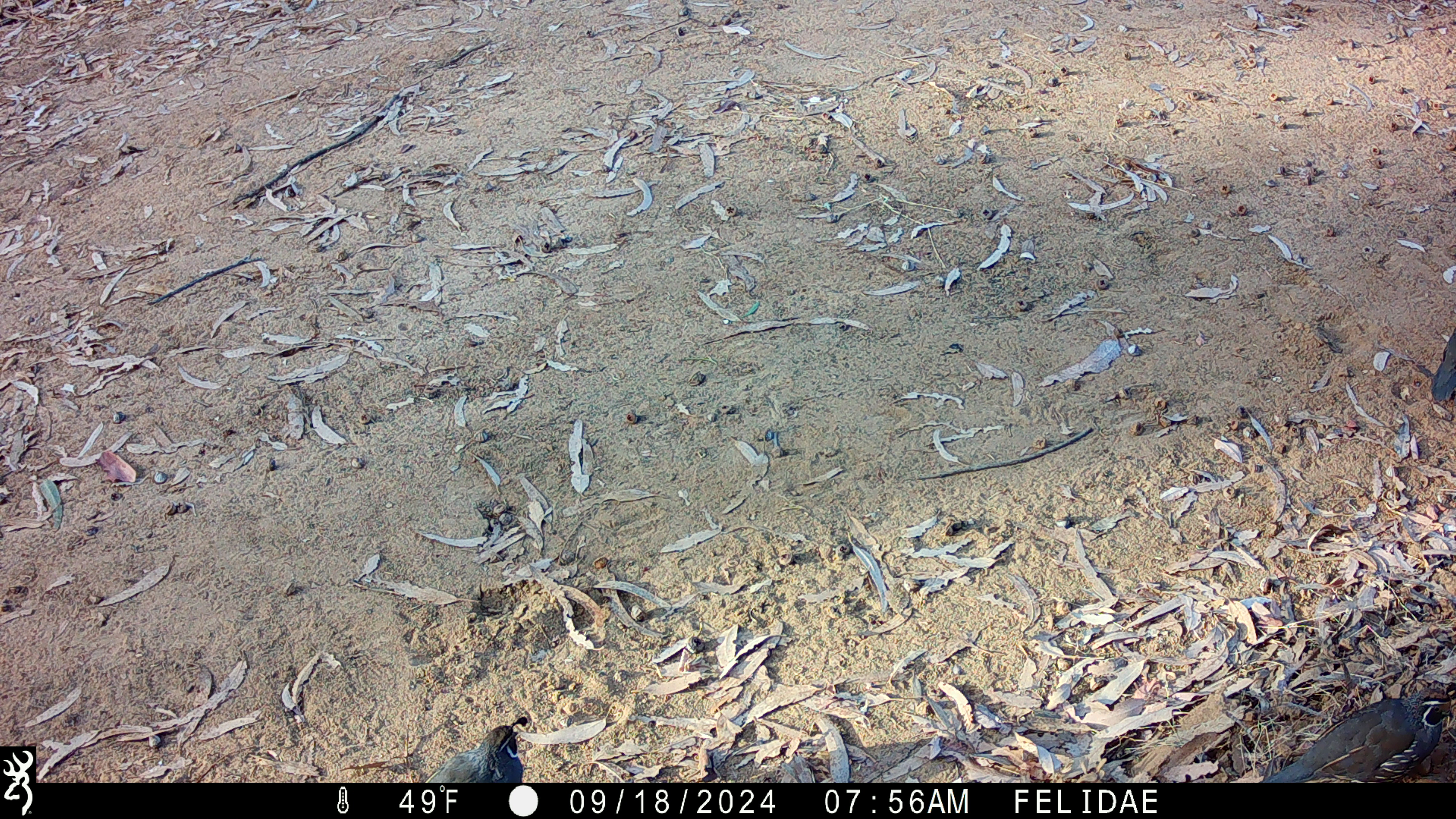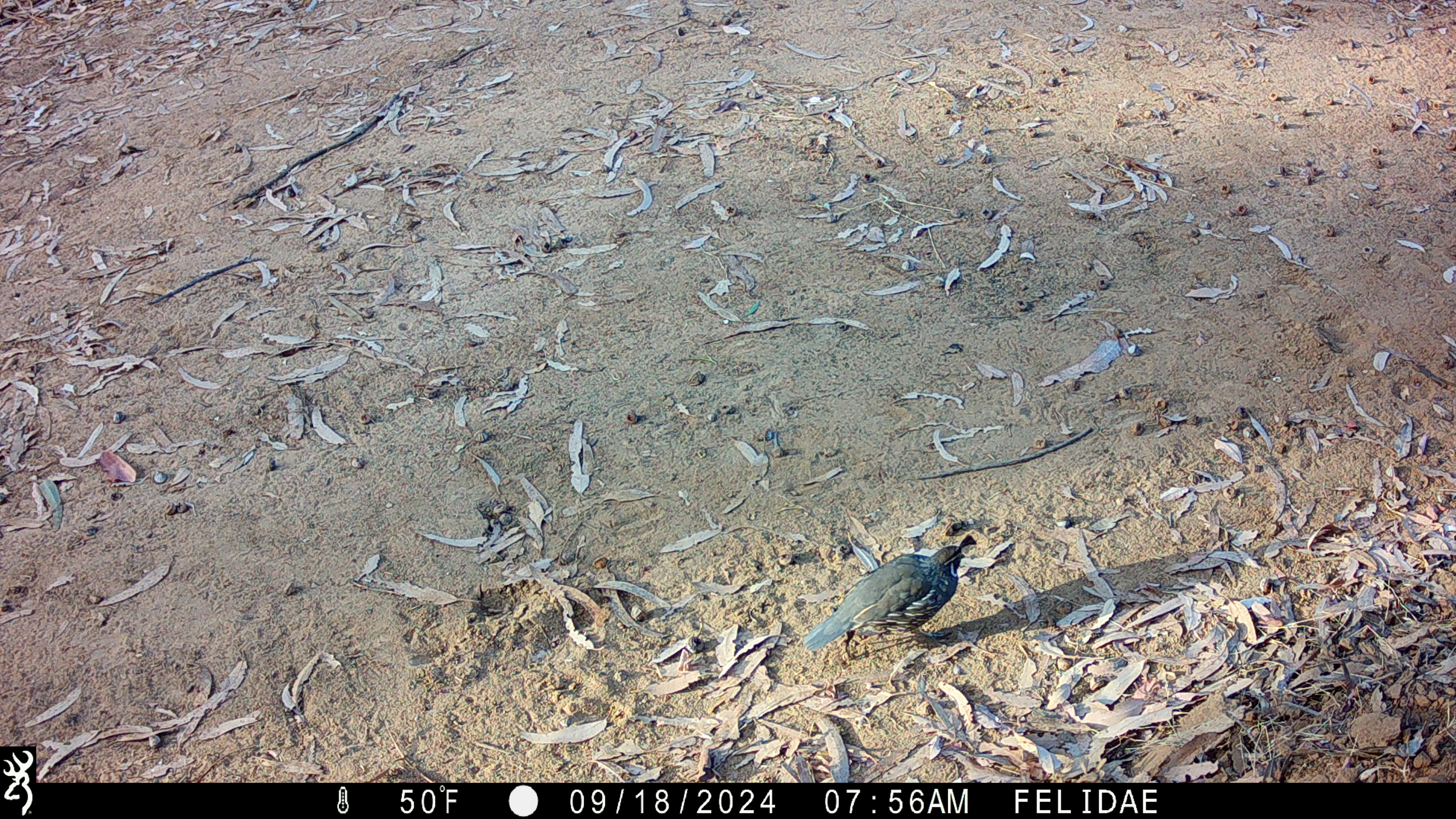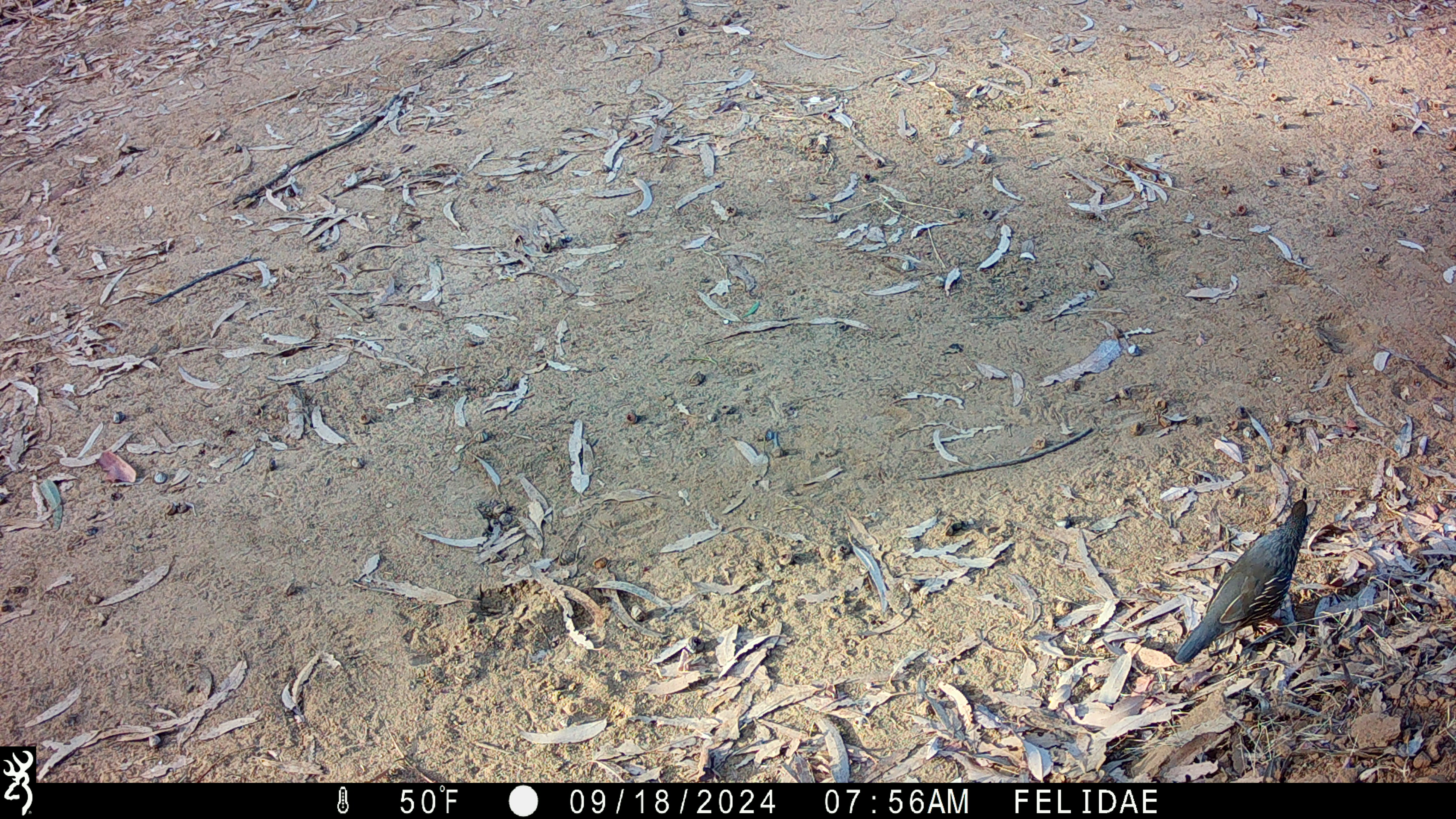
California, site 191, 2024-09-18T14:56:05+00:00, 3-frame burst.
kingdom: Animalia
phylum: Chordata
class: Aves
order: Galliformes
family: Odontophoridae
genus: Callipepla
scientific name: Callipepla californica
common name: california quail